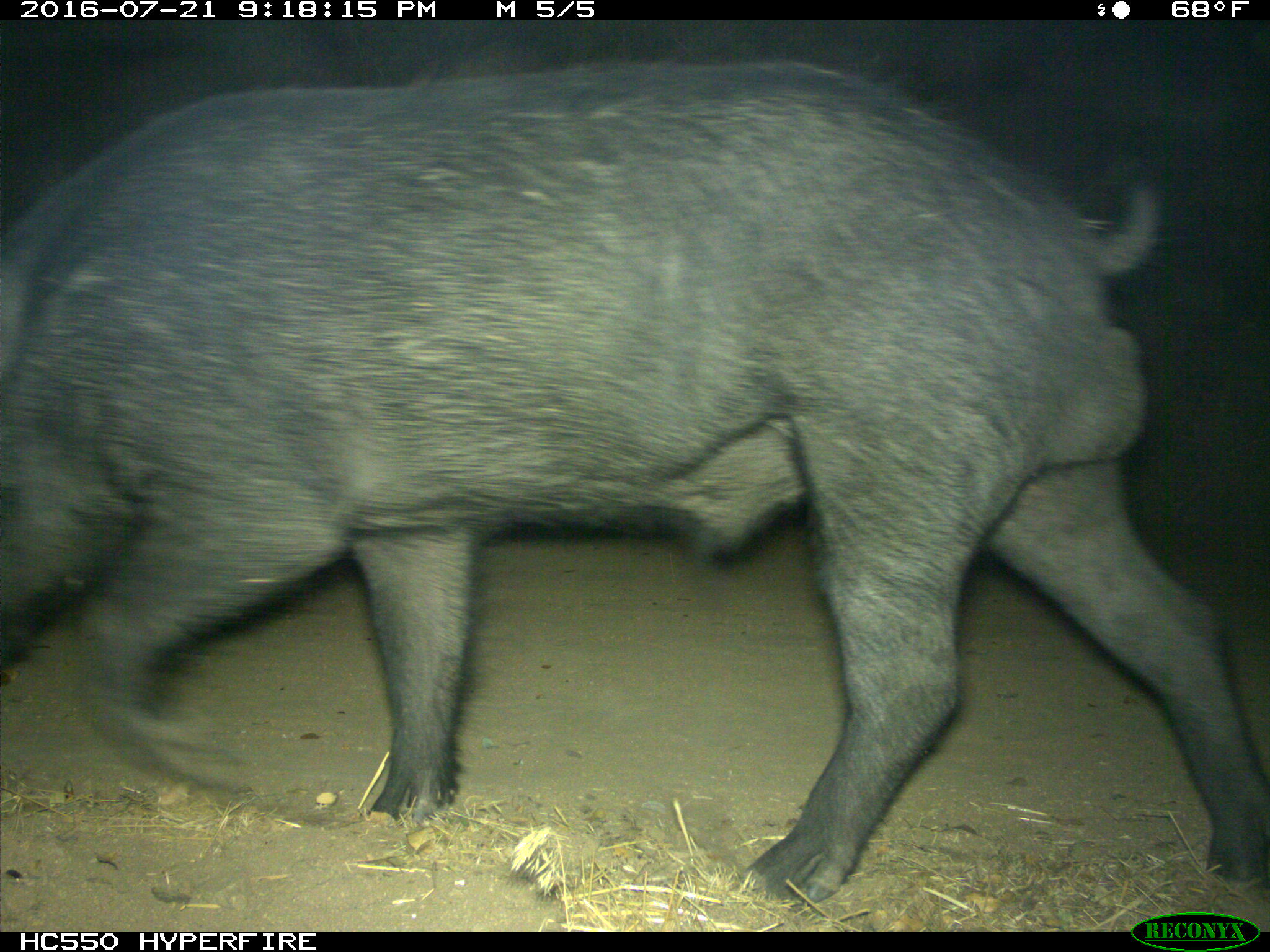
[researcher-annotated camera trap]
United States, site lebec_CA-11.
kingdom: Animalia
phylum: Chordata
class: Mammalia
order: Artiodactyla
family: Suidae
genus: Sus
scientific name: Sus scrofa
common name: wild boar